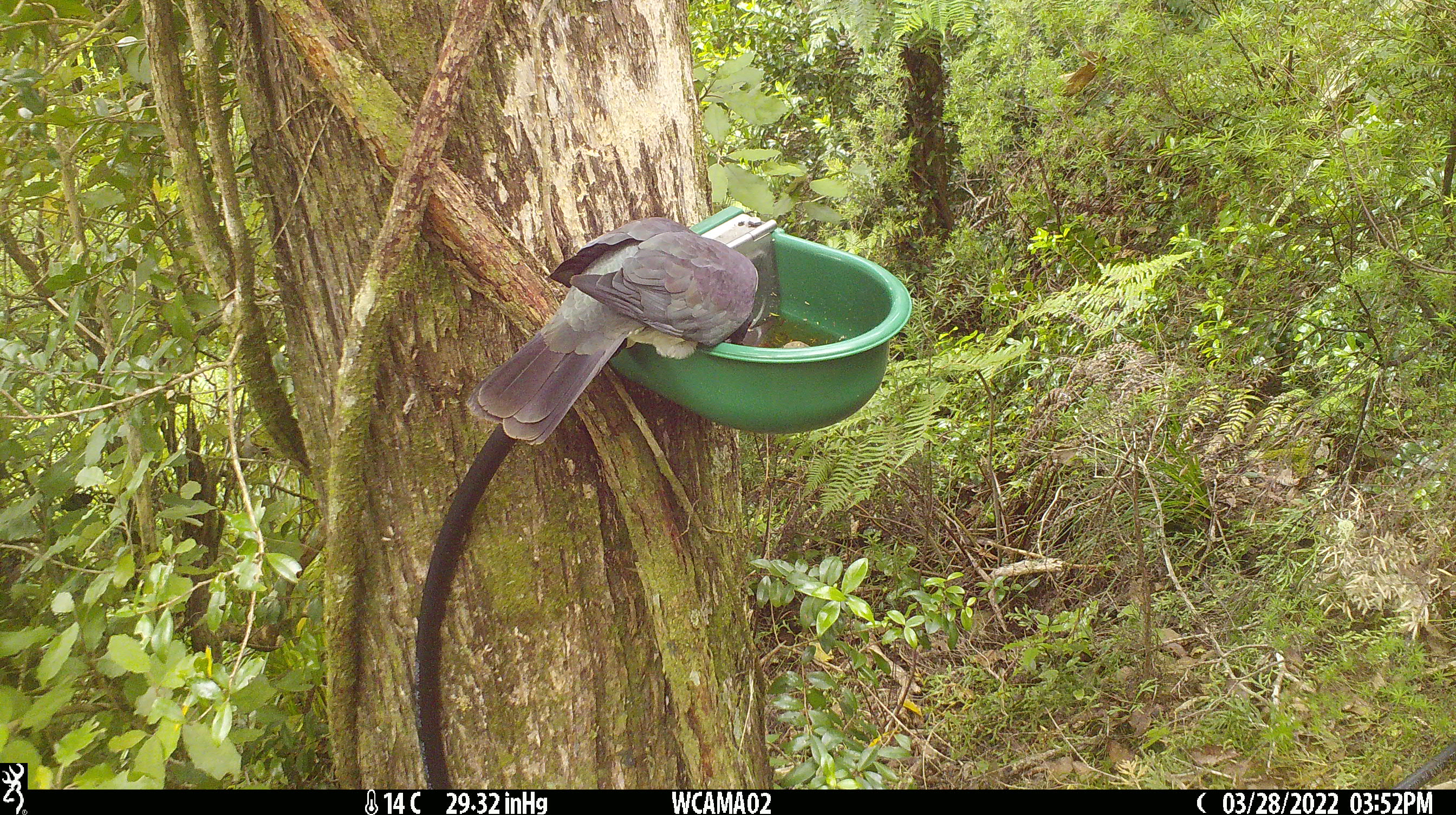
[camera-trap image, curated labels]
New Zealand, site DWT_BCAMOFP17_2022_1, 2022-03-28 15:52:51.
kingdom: Animalia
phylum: Chordata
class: Aves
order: Columbiformes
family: Columbidae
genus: Hemiphaga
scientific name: Hemiphaga novaeseelandiae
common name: new zealand pigeon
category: kereru